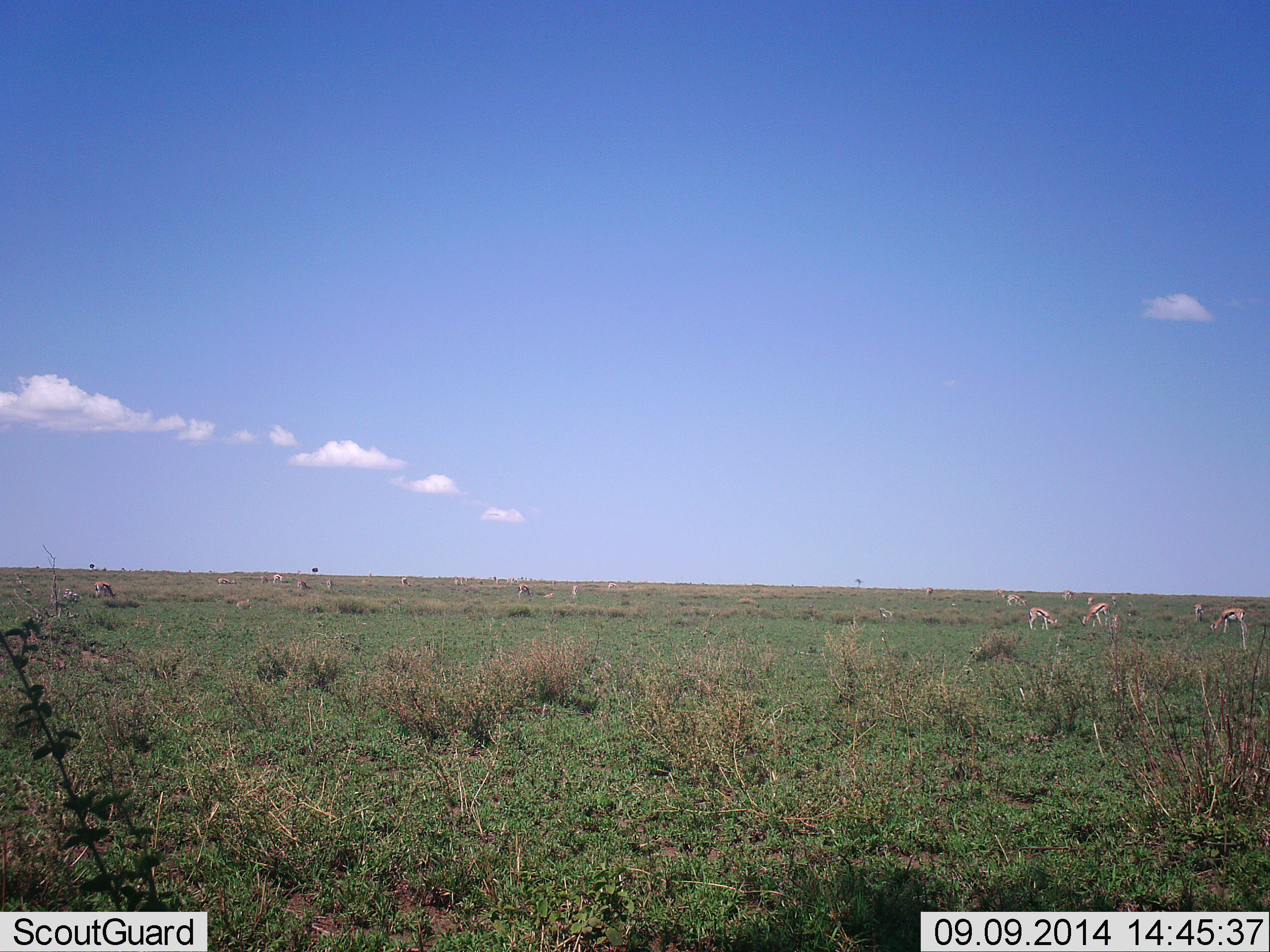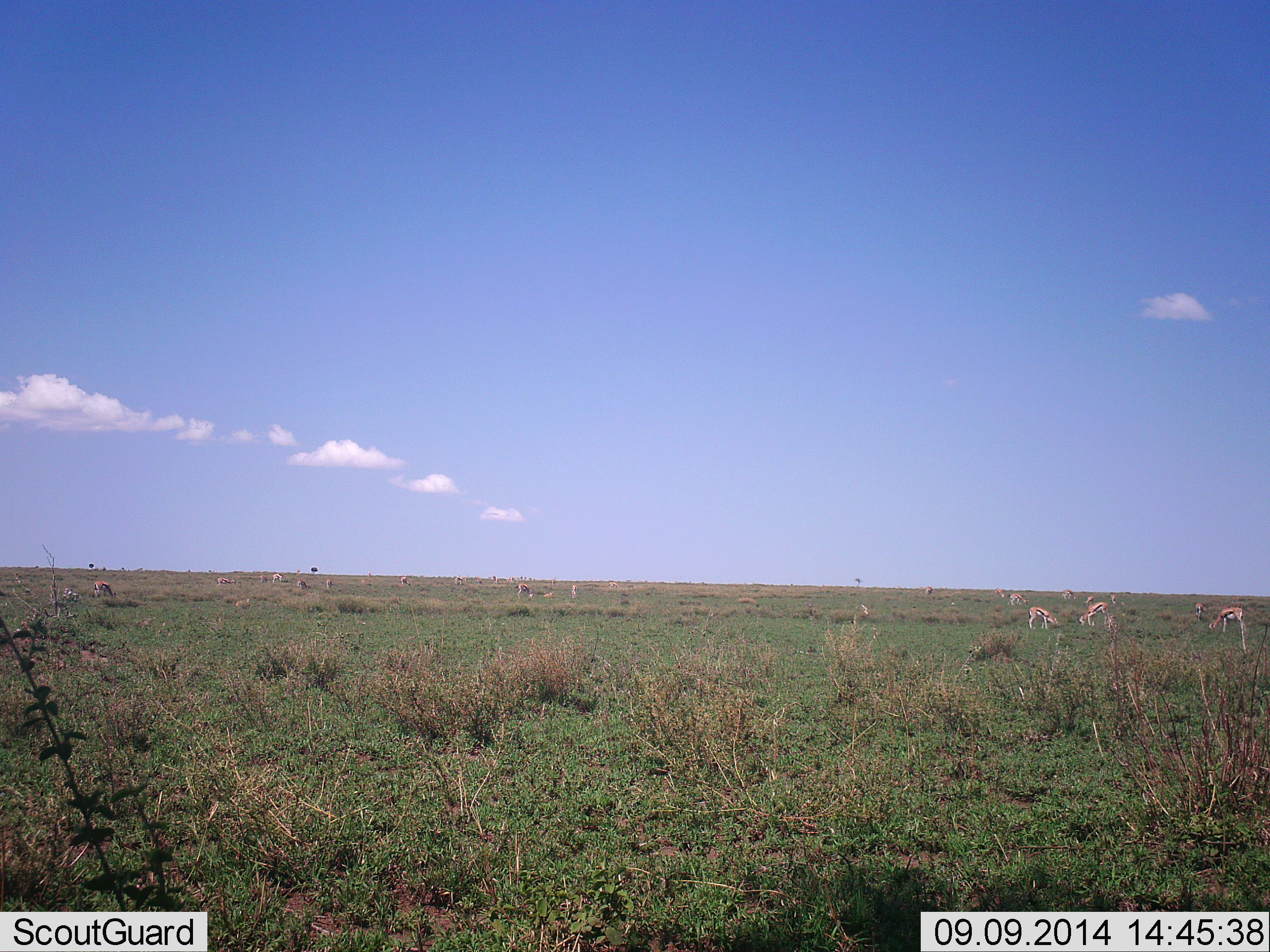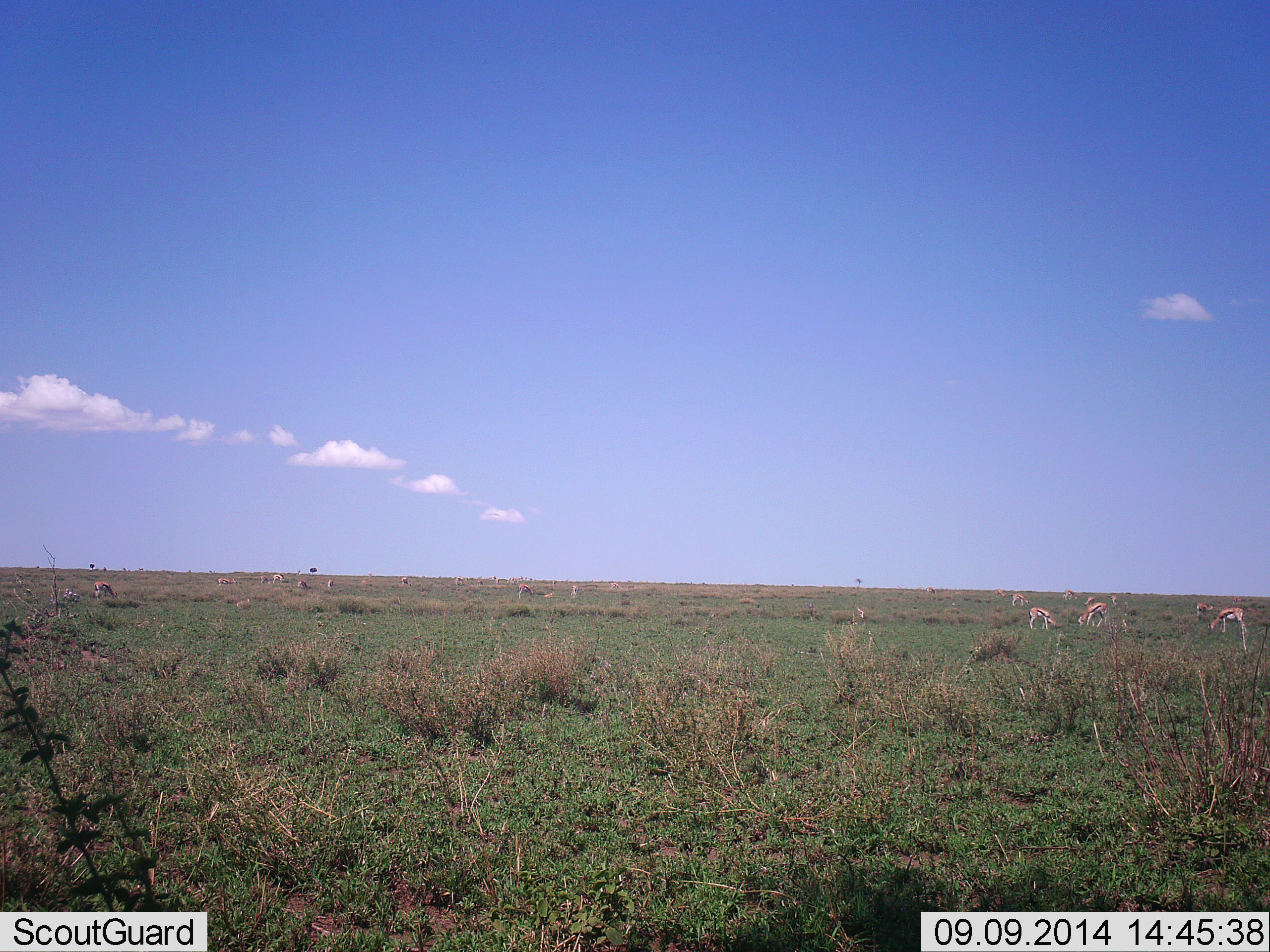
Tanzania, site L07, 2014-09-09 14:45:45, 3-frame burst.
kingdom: Animalia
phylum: Chordata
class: Mammalia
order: Artiodactyla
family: Bovidae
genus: Eudorcas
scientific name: Eudorcas thomsonii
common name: thomson's gazelle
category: gazellethomsons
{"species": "gazellethomsons (thomson's gazelle) (Eudorcas thomsonii)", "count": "11-50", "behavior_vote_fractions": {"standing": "40%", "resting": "10%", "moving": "30%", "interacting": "0%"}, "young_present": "10%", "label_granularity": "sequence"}